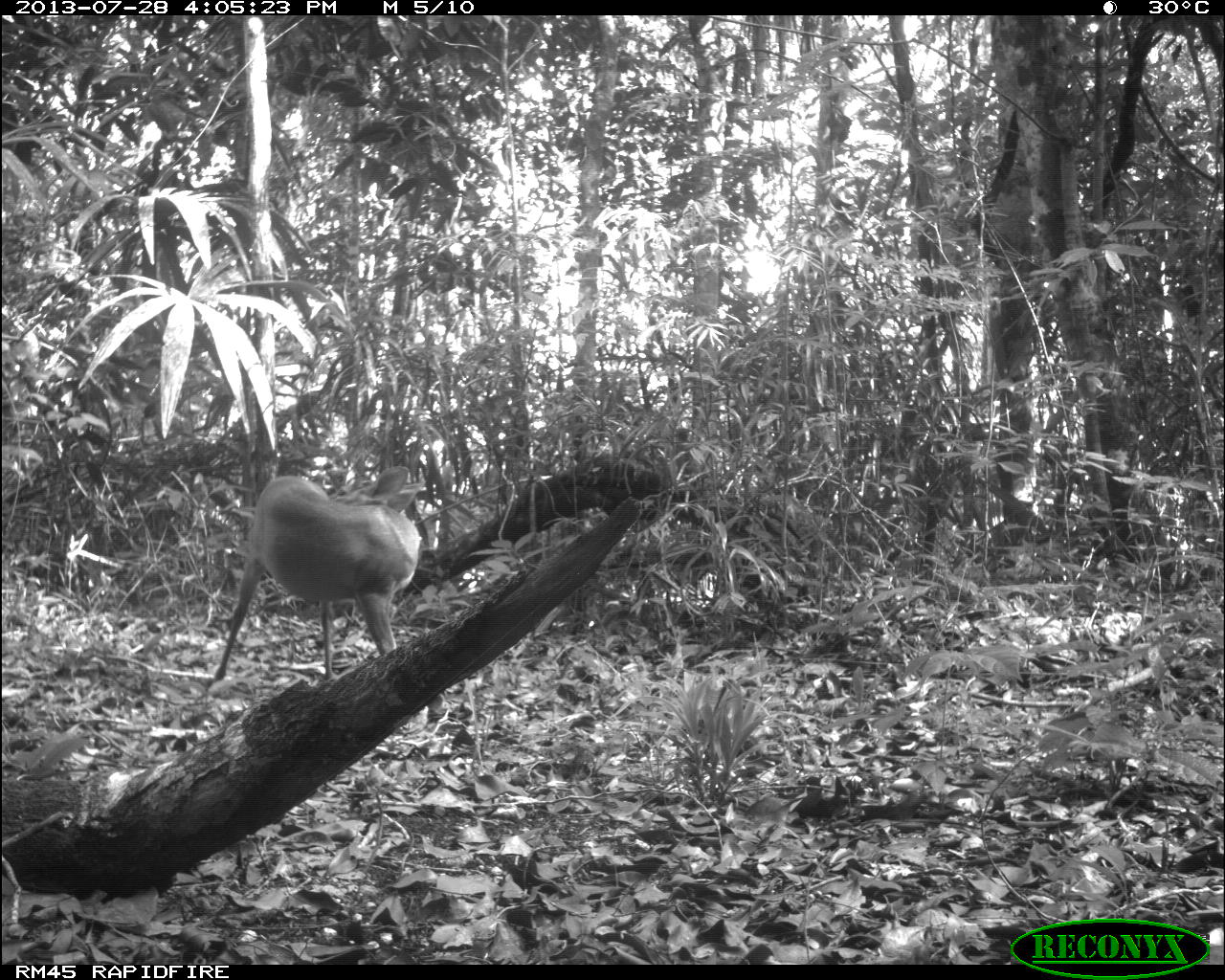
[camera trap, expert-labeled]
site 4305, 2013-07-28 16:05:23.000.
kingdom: Animalia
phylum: Chordata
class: Mammalia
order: Artiodactyla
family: Cervidae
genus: Mazama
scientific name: Mazama temama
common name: central american red brocket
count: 1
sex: male